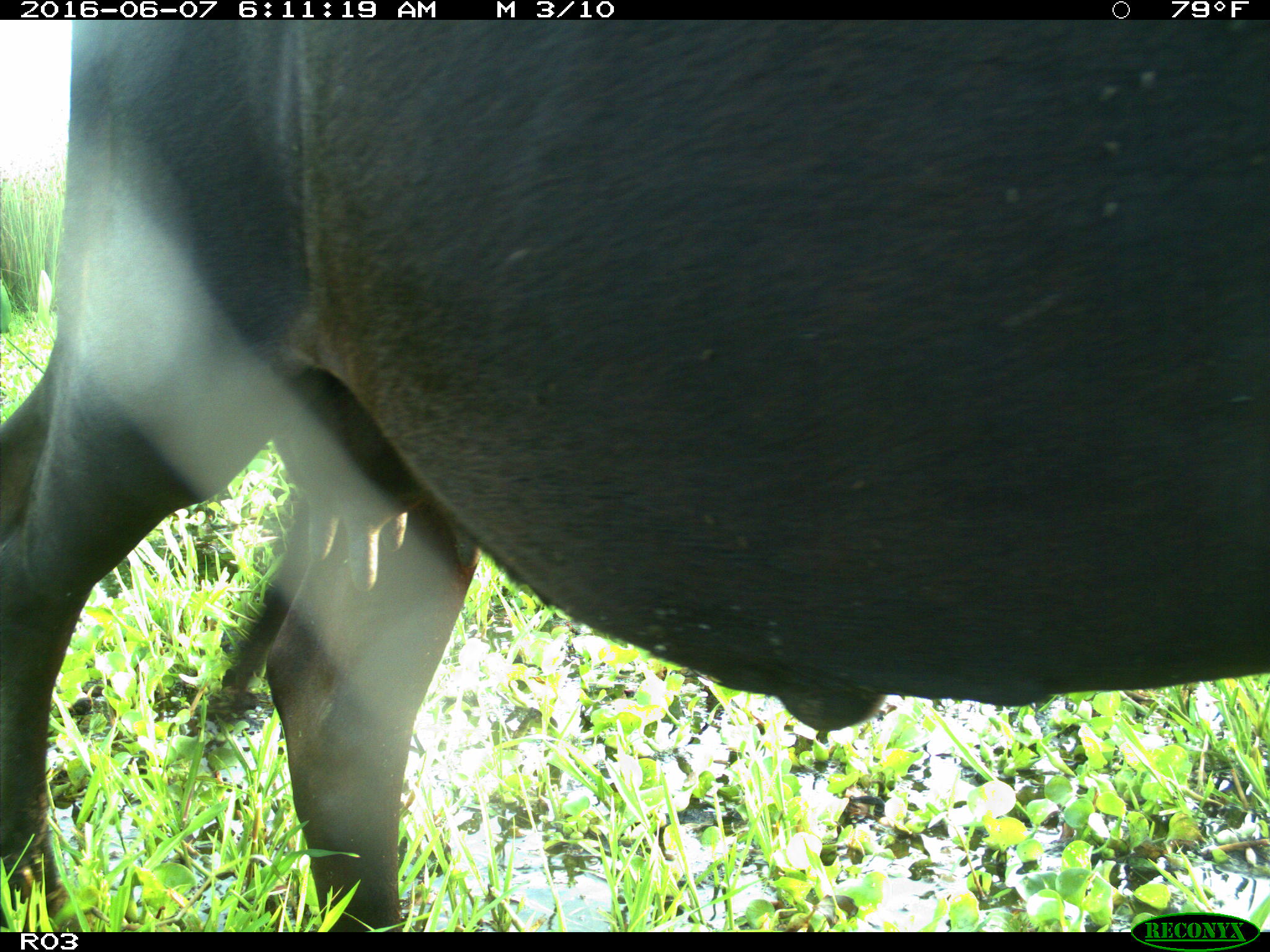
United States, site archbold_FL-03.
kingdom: Animalia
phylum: Chordata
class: Mammalia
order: Artiodactyla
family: Bovidae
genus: Bos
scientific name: Bos taurus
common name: domestic cow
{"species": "Bos taurus (domestic cow)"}